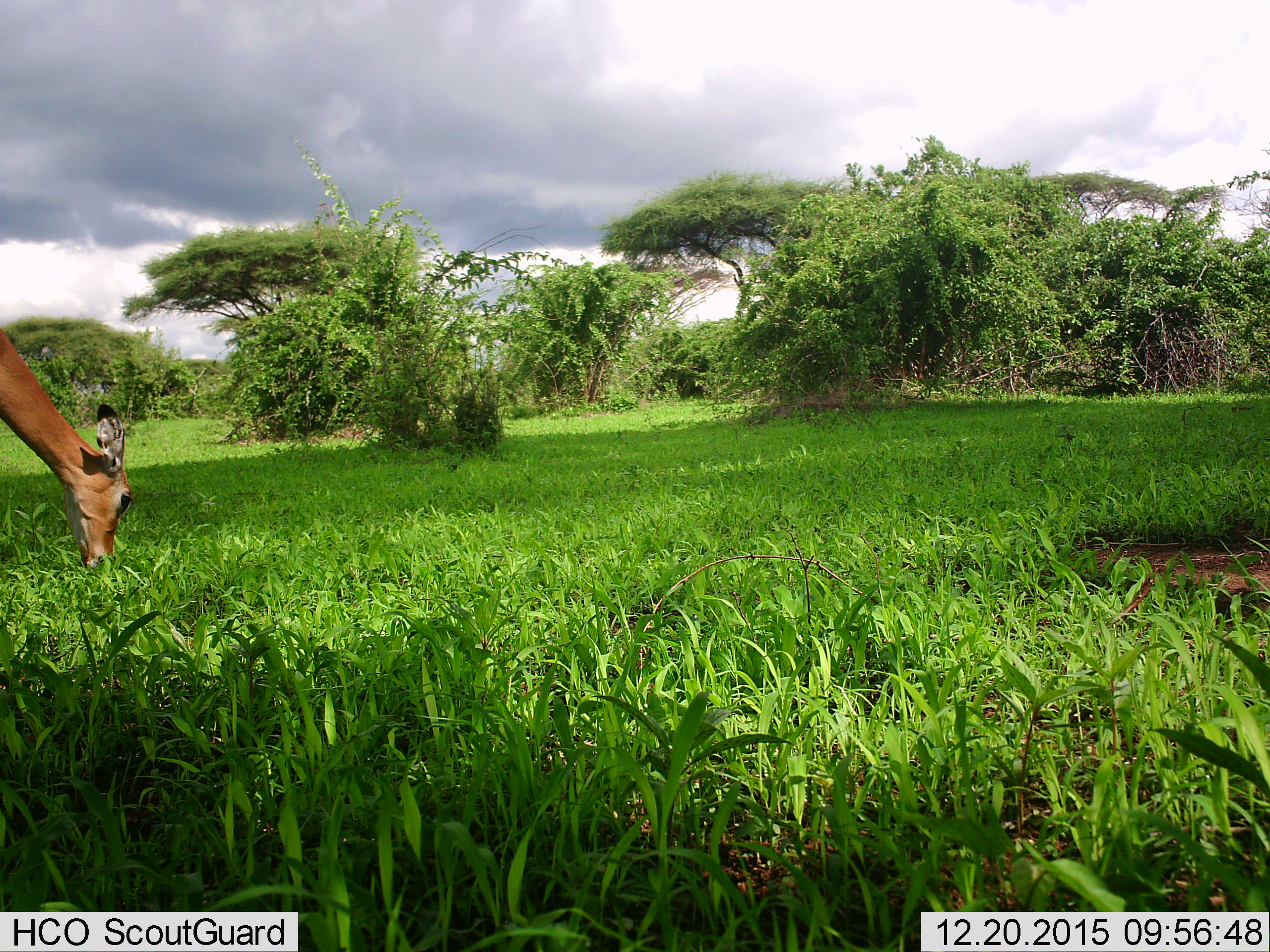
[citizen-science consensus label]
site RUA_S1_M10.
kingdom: Animalia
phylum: Chordata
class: Mammalia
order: Artiodactyla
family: Bovidae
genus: Aepyceros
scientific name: Aepyceros melampus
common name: impala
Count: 1.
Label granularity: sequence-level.